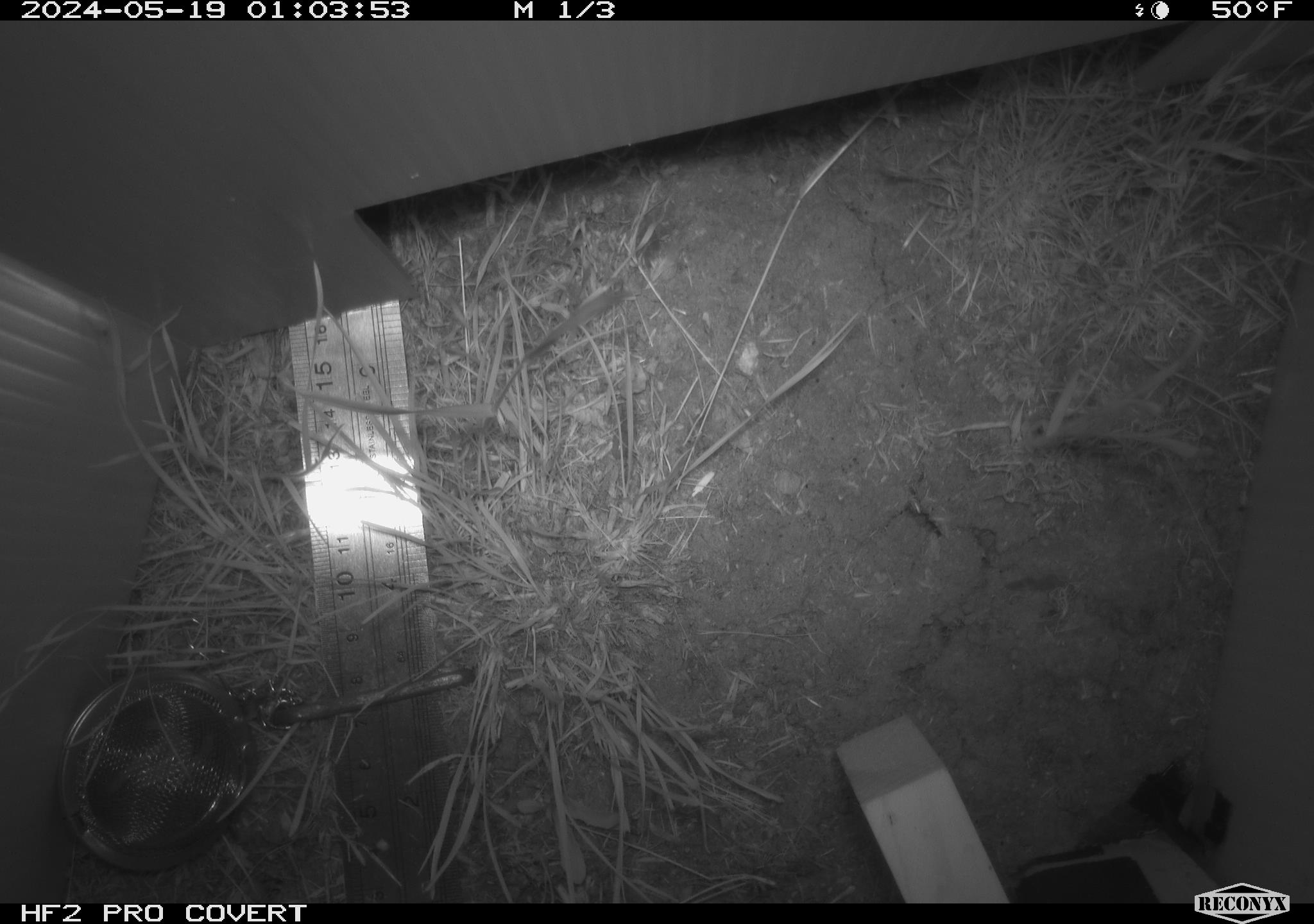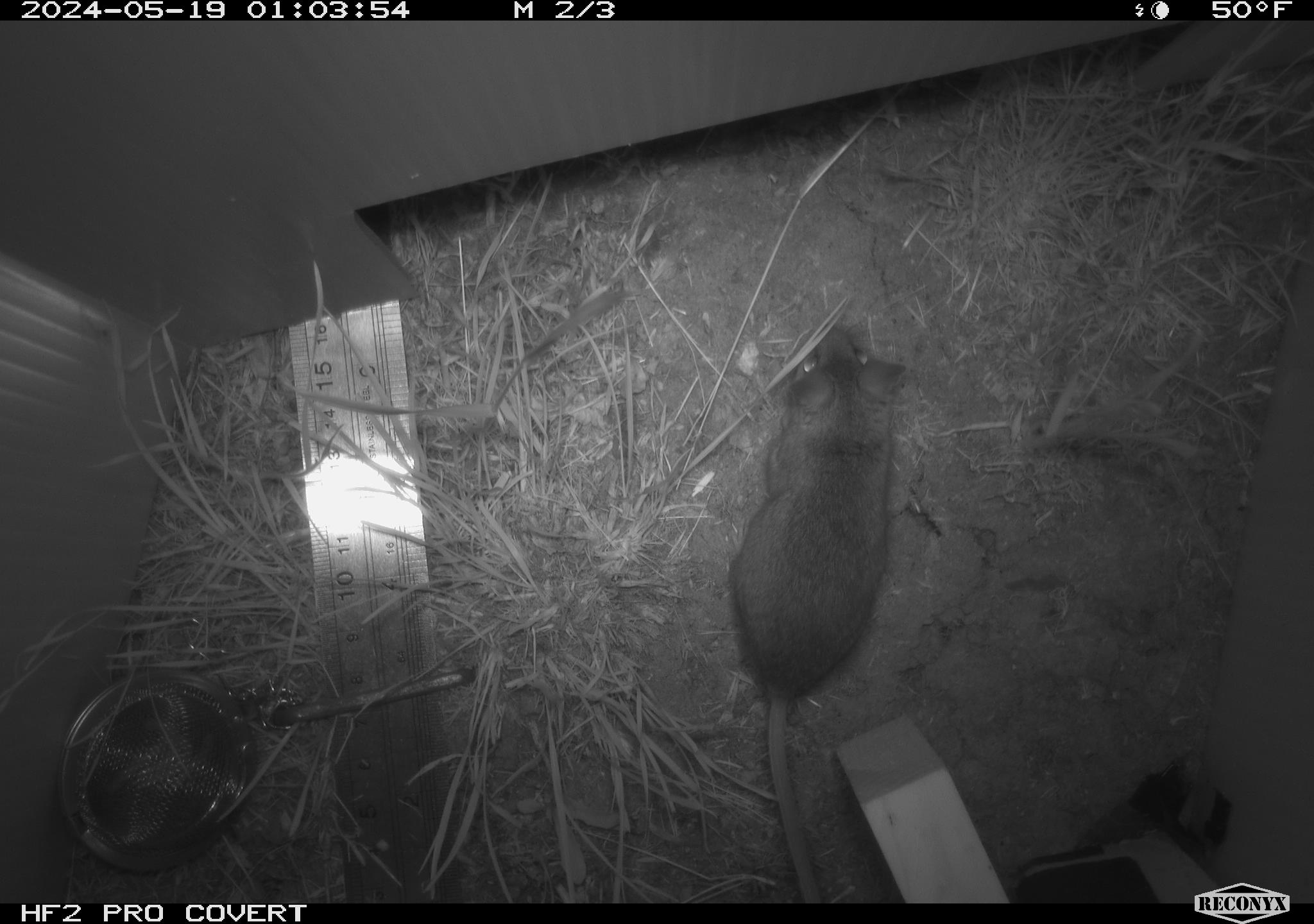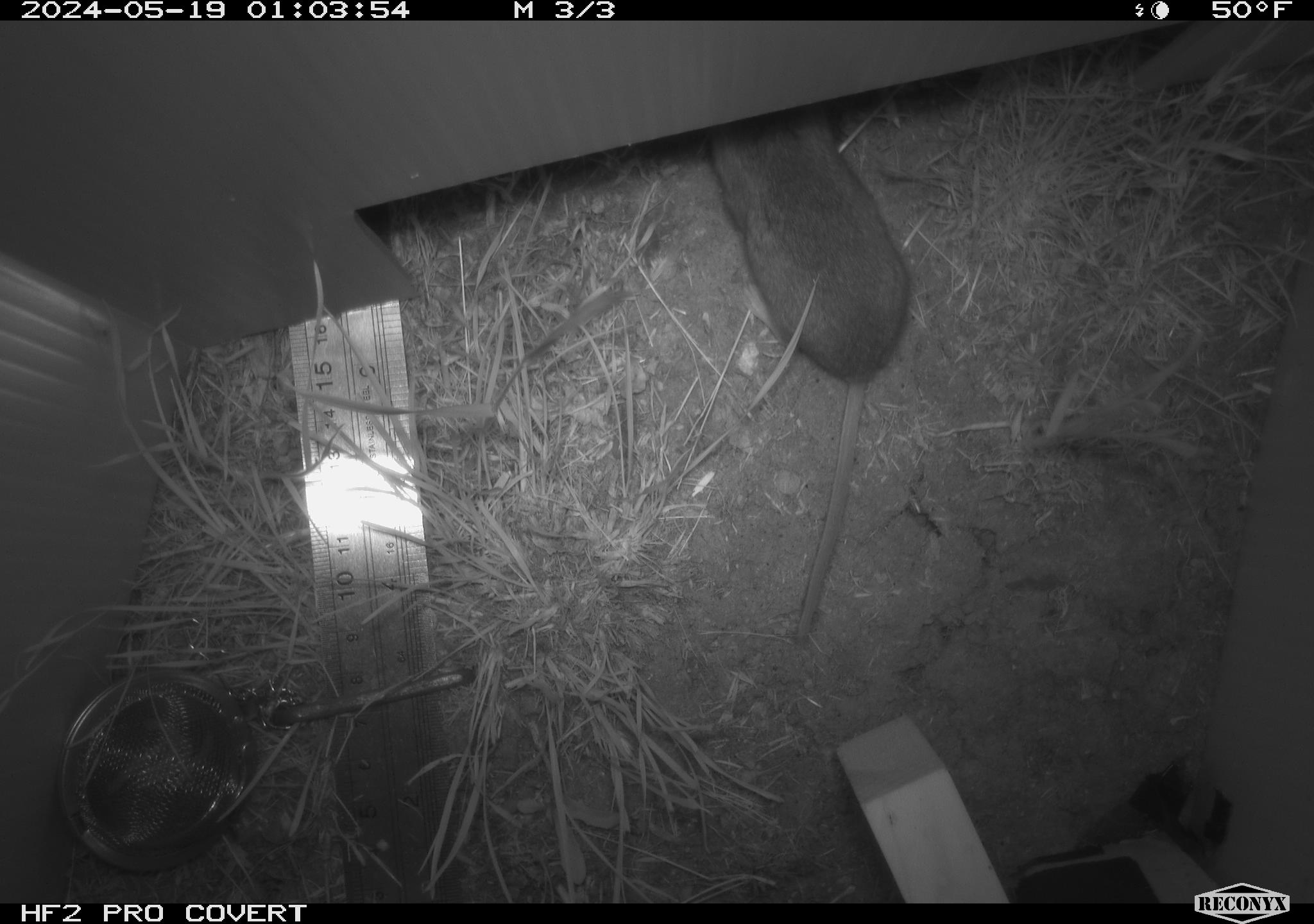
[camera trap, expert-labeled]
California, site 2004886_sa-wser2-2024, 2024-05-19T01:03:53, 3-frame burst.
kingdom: Animalia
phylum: Chordata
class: Mammalia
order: Rodentia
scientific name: Rodentia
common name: mouse species